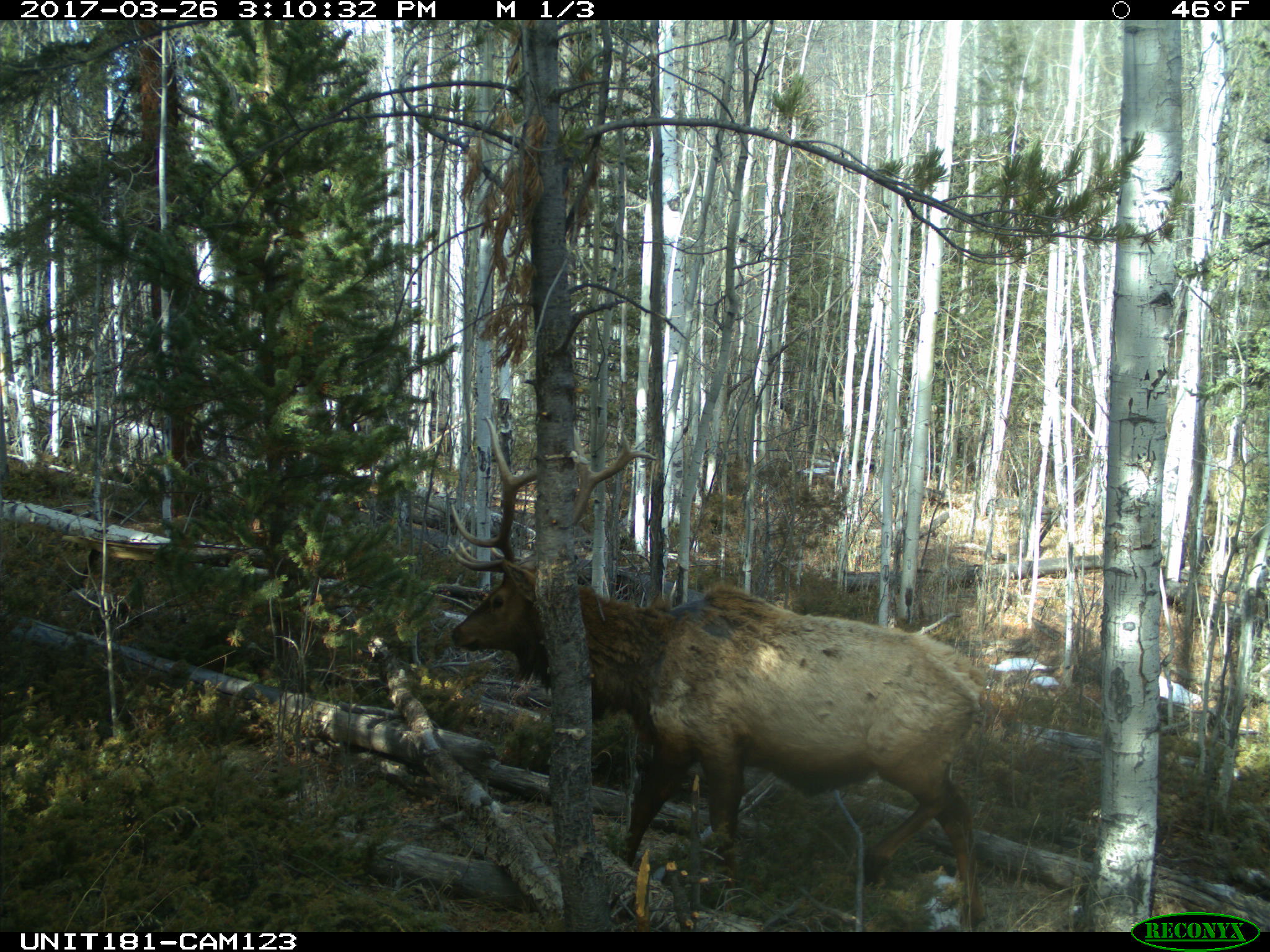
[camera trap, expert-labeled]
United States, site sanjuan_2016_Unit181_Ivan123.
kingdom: Animalia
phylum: Chordata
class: Mammalia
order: Artiodactyla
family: Cervidae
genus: Cervus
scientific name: Cervus elaphus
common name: red deer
Cervus elaphus (red deer).